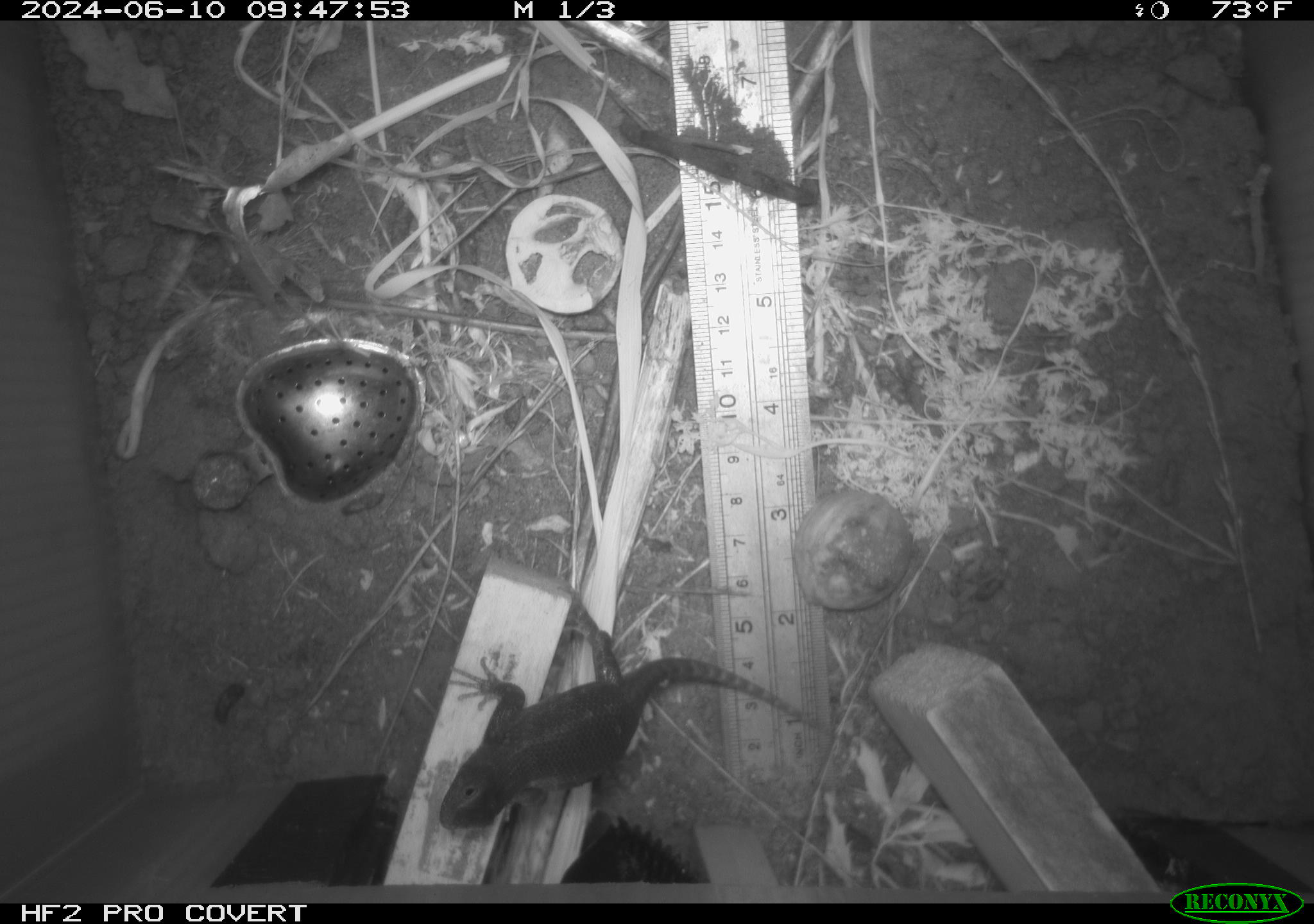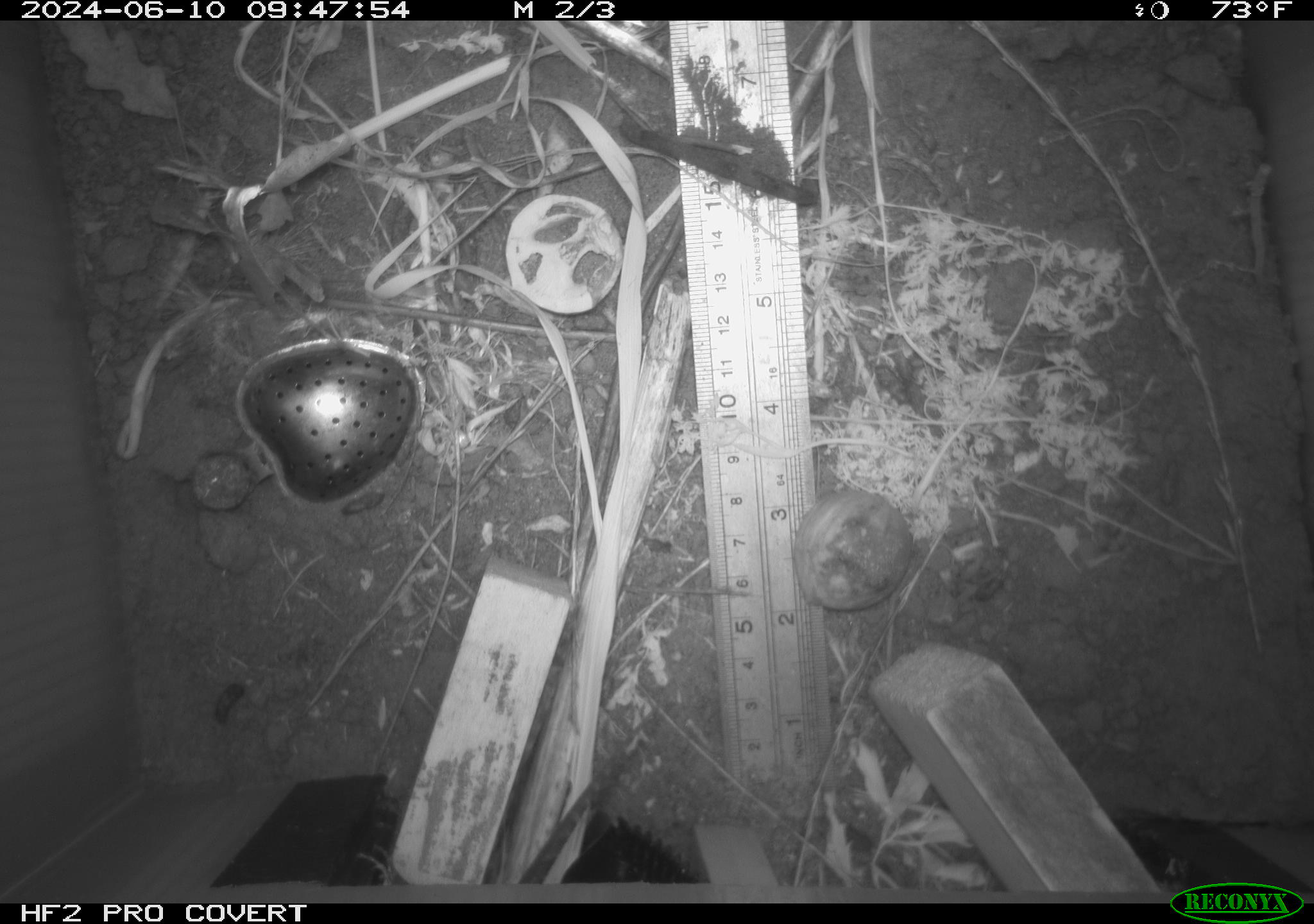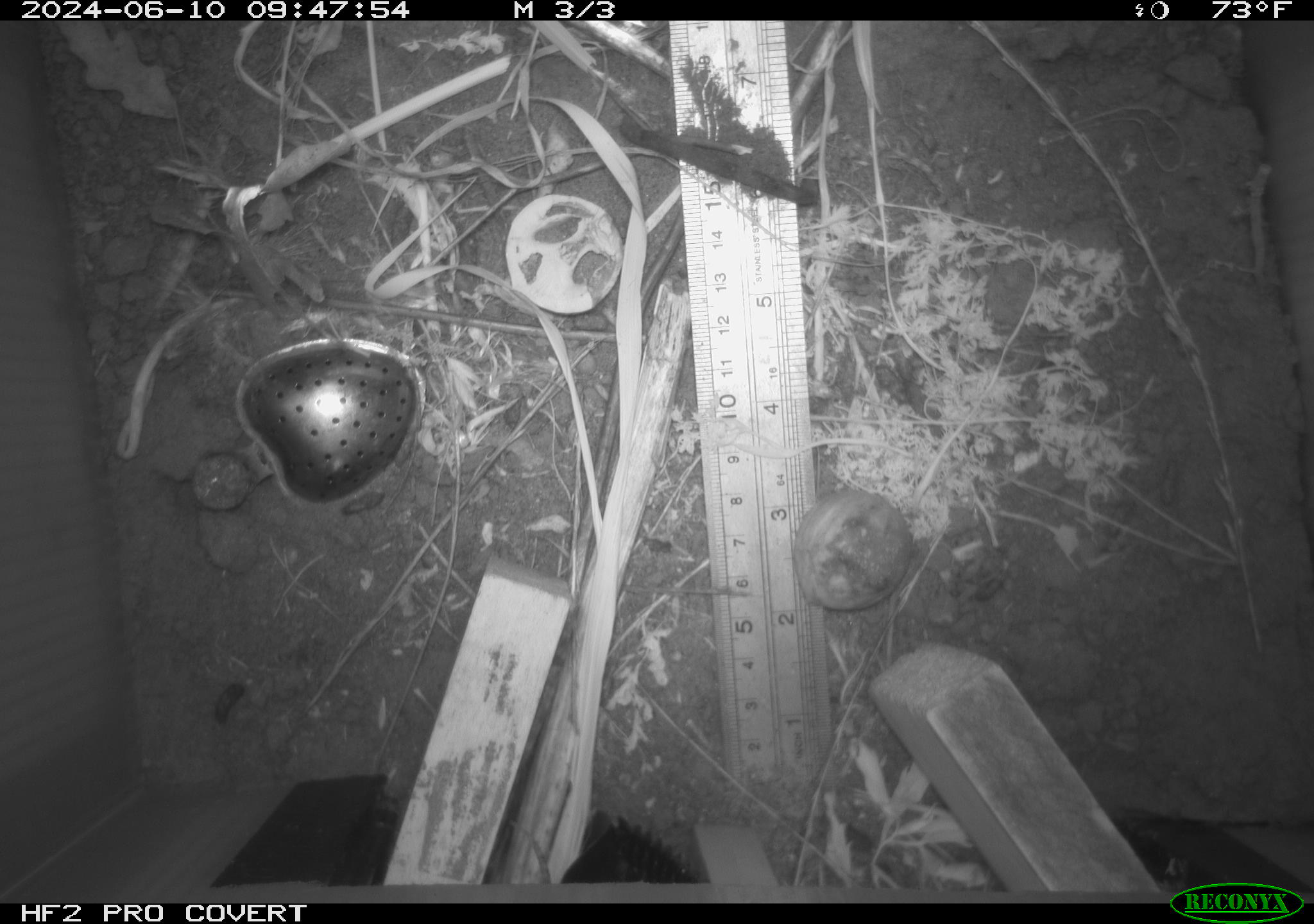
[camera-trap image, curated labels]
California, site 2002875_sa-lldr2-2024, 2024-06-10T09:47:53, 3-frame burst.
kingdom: Animalia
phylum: Chordata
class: Reptilia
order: Squamata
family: Phrynosomatidae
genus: Sceloporus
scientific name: Sceloporus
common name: spiny lizards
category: sceloporus species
Sceloporus species (spiny lizards) (Sceloporus).